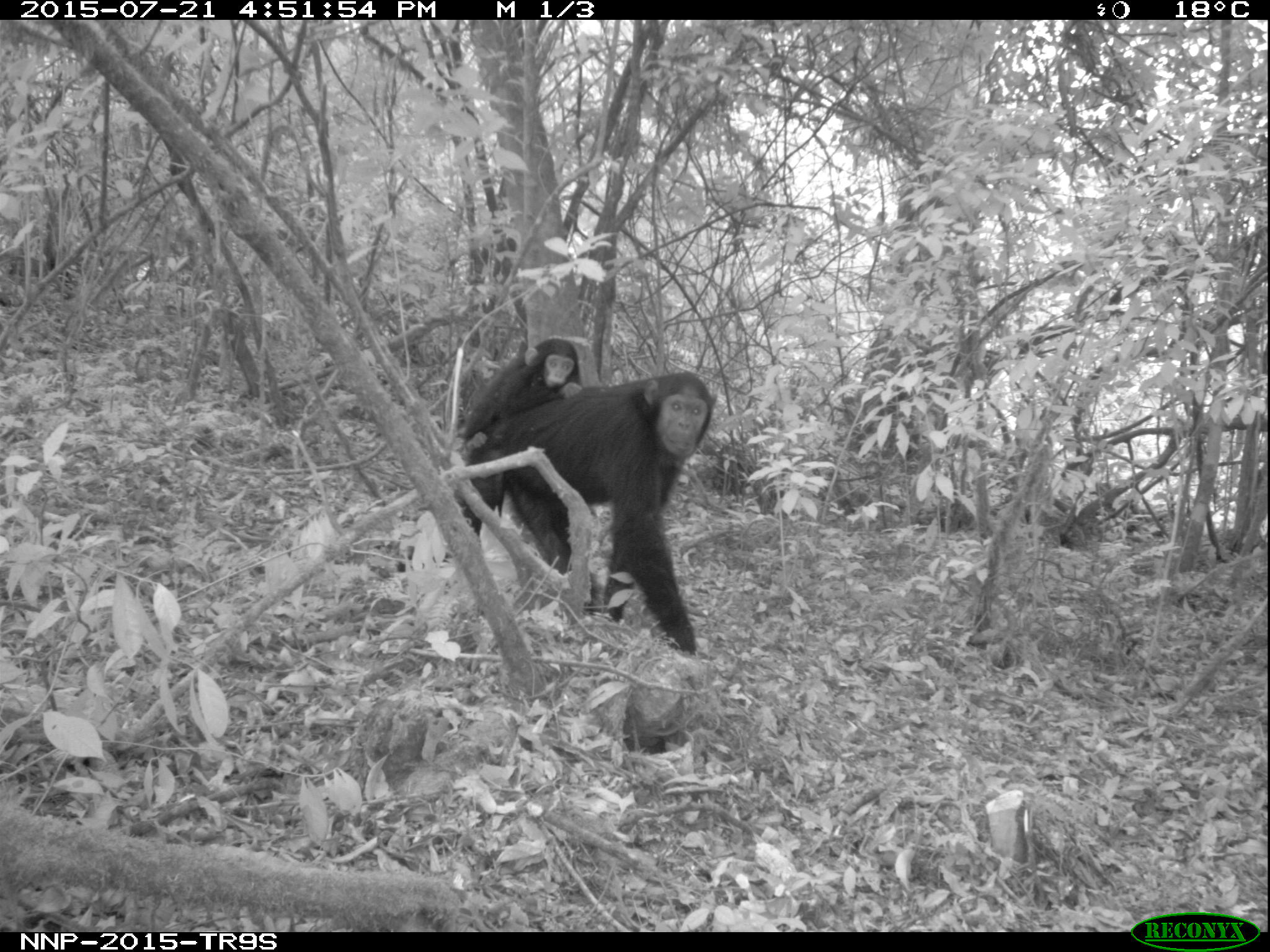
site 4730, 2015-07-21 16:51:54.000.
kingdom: Animalia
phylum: Chordata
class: Mammalia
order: Primates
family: Hominidae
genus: Pan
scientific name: Pan troglodytes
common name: chimpanzee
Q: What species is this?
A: Pan troglodytes (chimpanzee).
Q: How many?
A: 2.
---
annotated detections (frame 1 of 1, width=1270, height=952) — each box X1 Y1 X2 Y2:
pan troglodytes: 458 371 718 654; 460 337 583 536